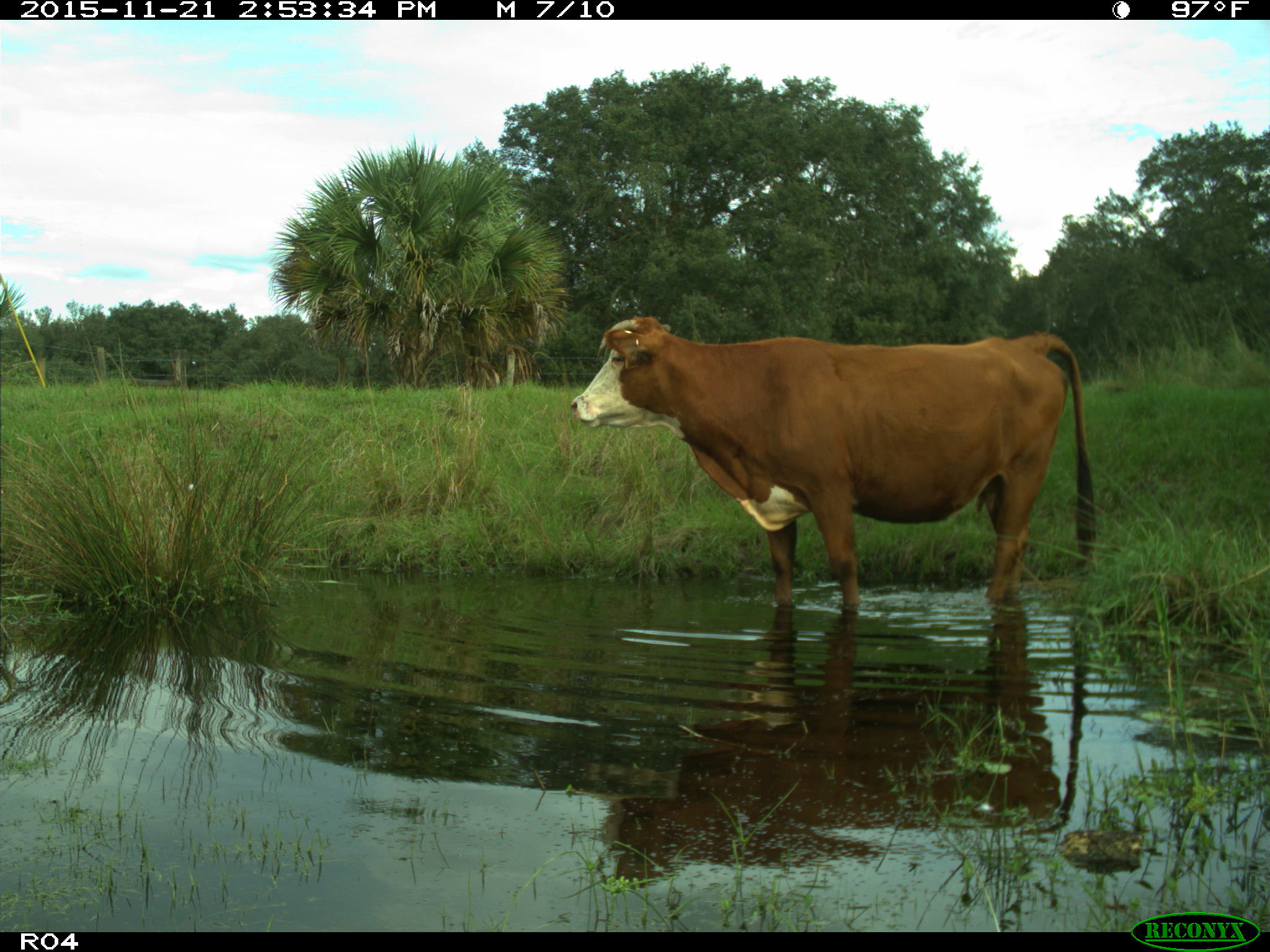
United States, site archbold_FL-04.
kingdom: Animalia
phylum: Chordata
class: Mammalia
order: Artiodactyla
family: Bovidae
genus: Bos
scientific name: Bos taurus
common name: domestic cow